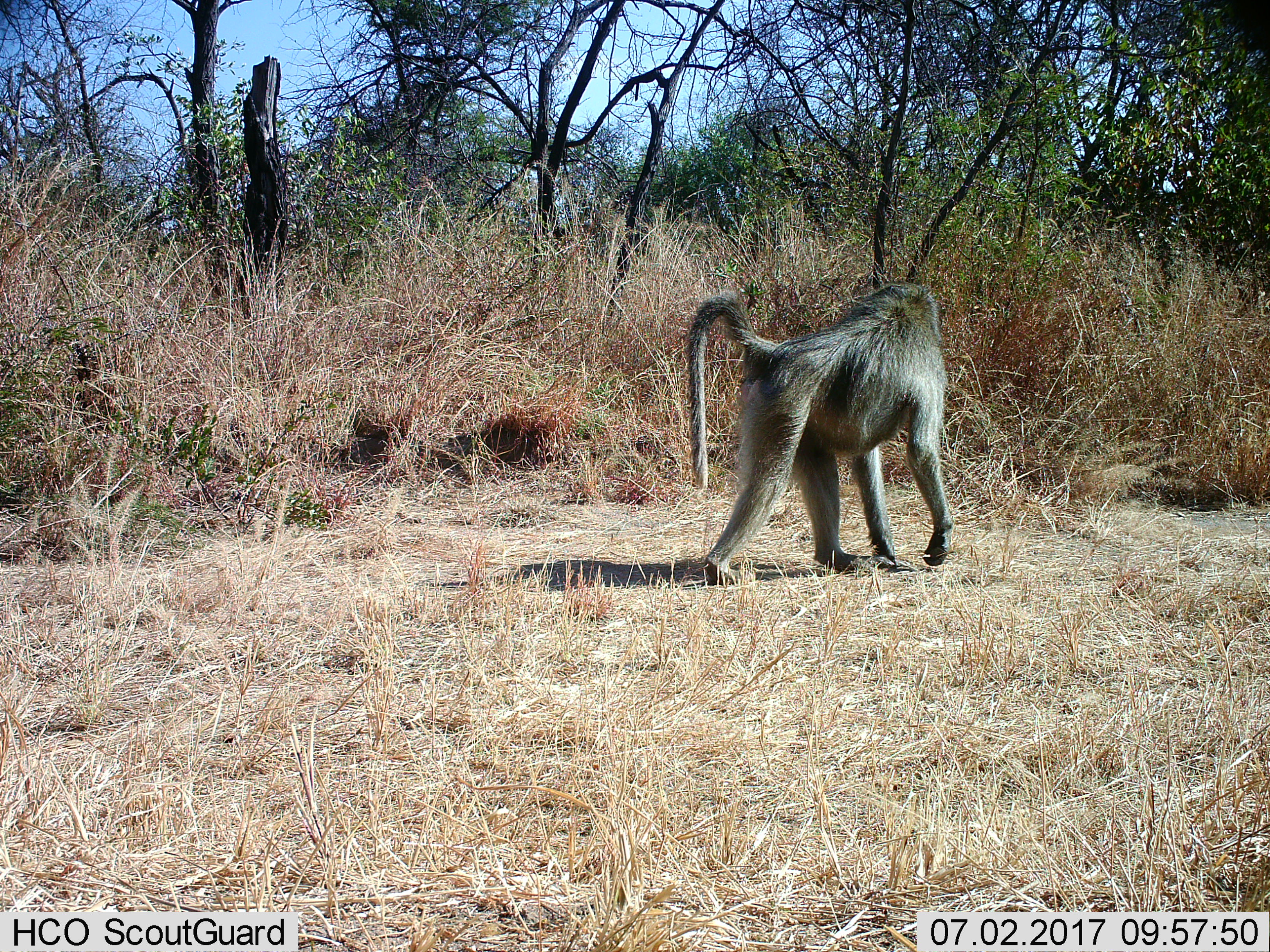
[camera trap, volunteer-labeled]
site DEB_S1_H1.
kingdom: Animalia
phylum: Chordata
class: Mammalia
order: Primates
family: Cercopithecidae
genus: Papio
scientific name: Papio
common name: baboon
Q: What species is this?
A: Baboon (Papio).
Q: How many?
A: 1.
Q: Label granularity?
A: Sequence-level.